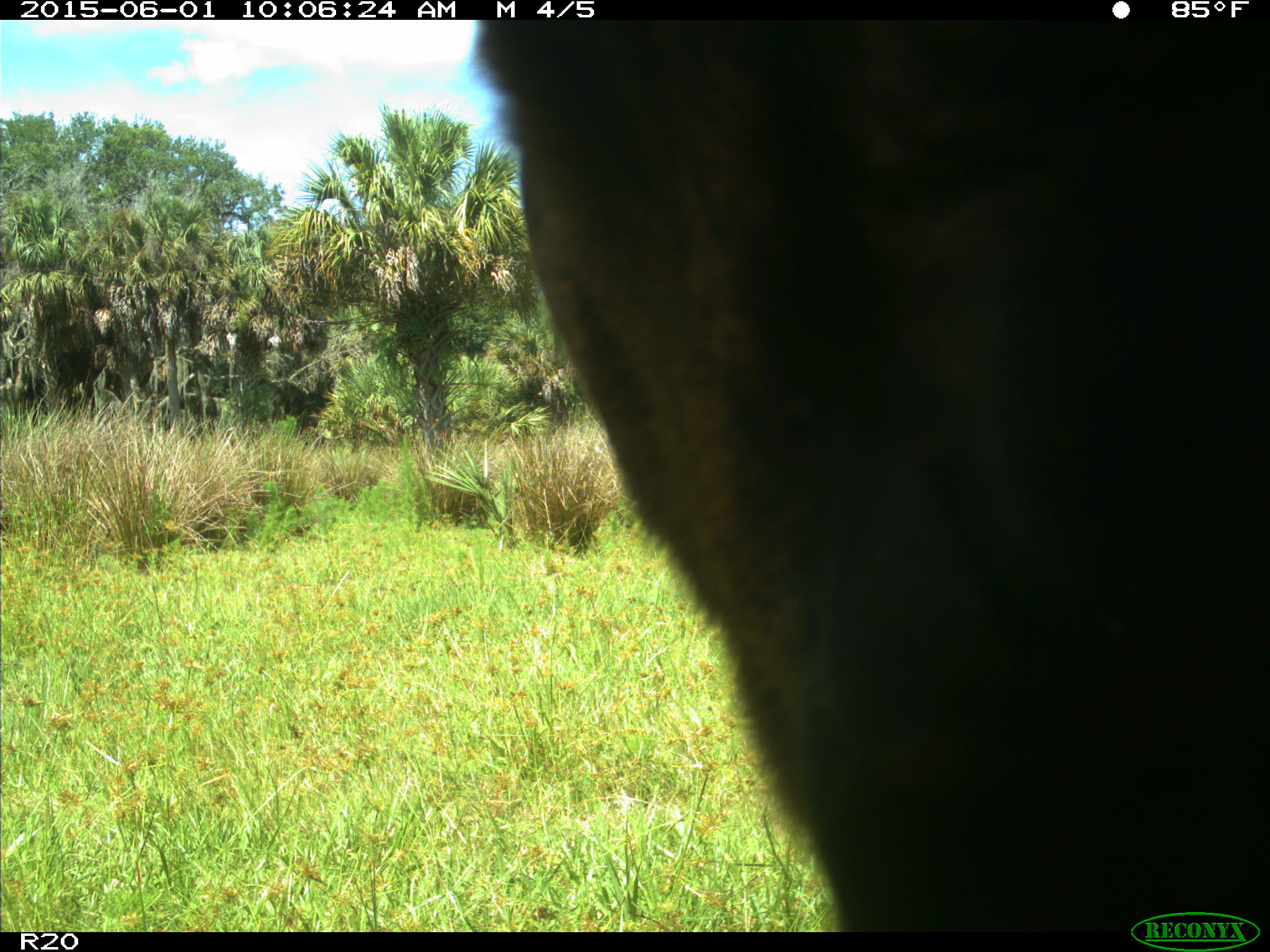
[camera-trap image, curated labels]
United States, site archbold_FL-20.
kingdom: Animalia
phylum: Chordata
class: Mammalia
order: Artiodactyla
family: Bovidae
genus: Bos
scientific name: Bos taurus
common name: domestic cow